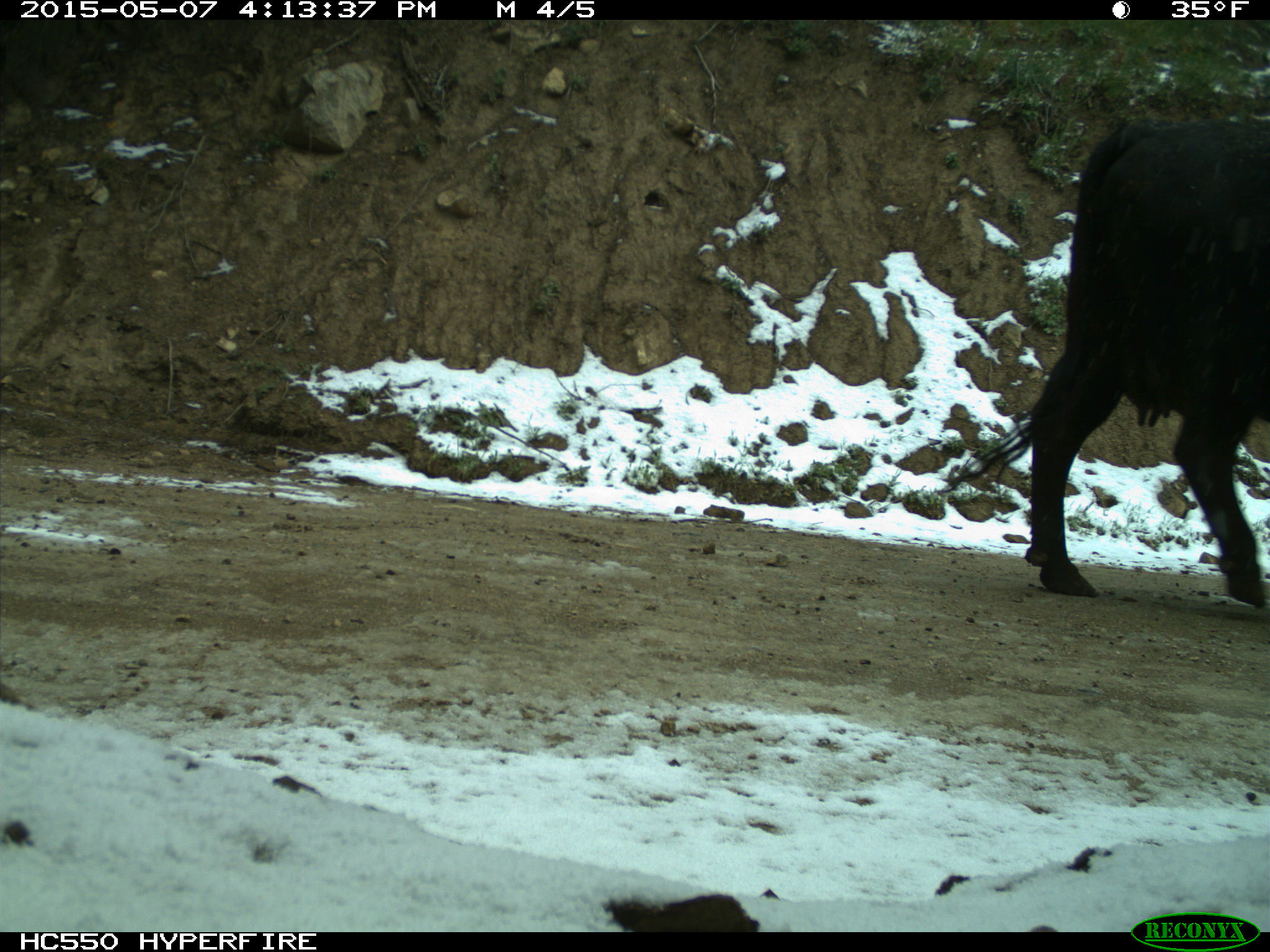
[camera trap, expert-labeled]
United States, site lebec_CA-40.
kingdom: Animalia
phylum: Chordata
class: Mammalia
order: Artiodactyla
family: Bovidae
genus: Bos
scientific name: Bos taurus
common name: domestic cow